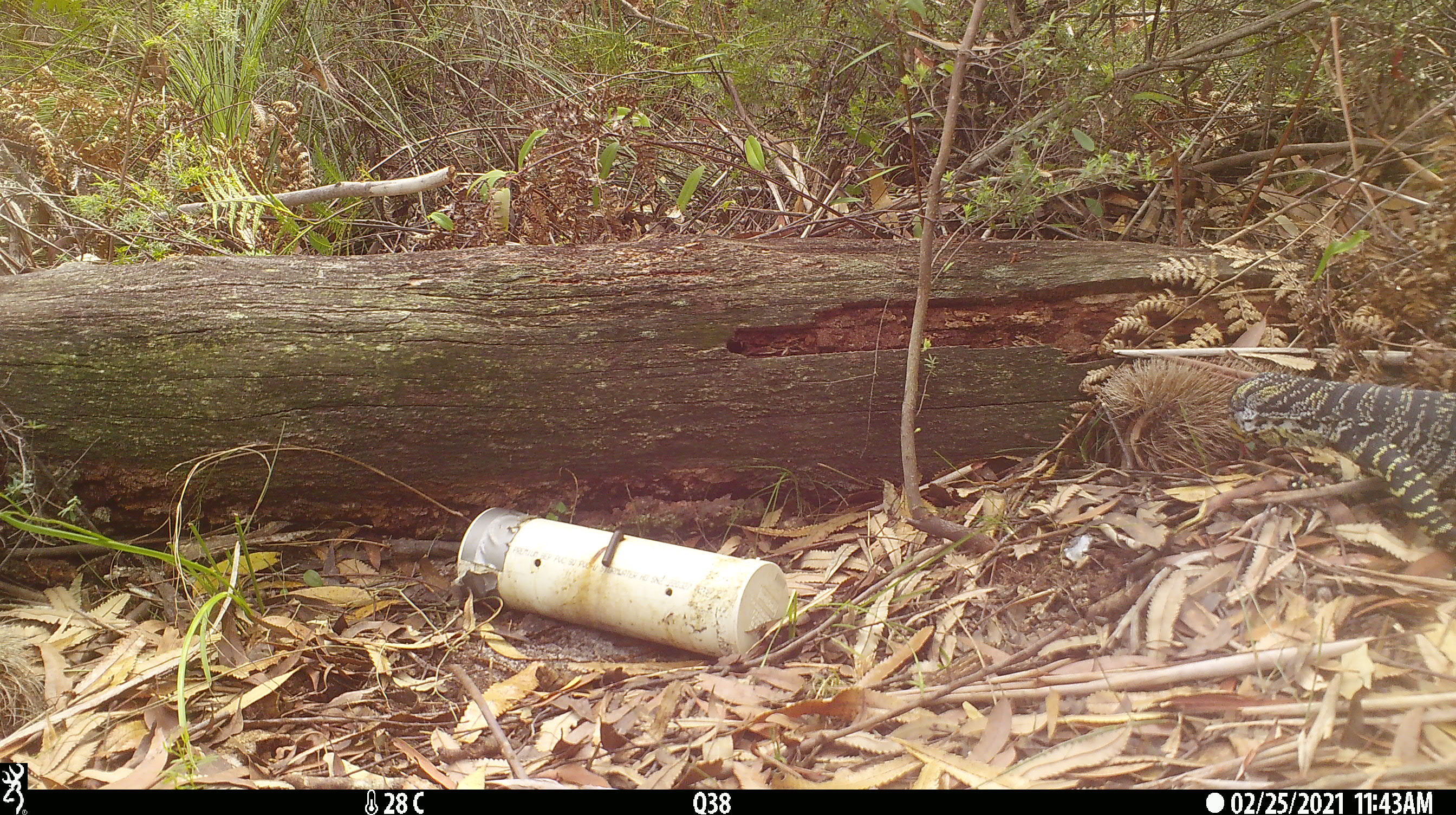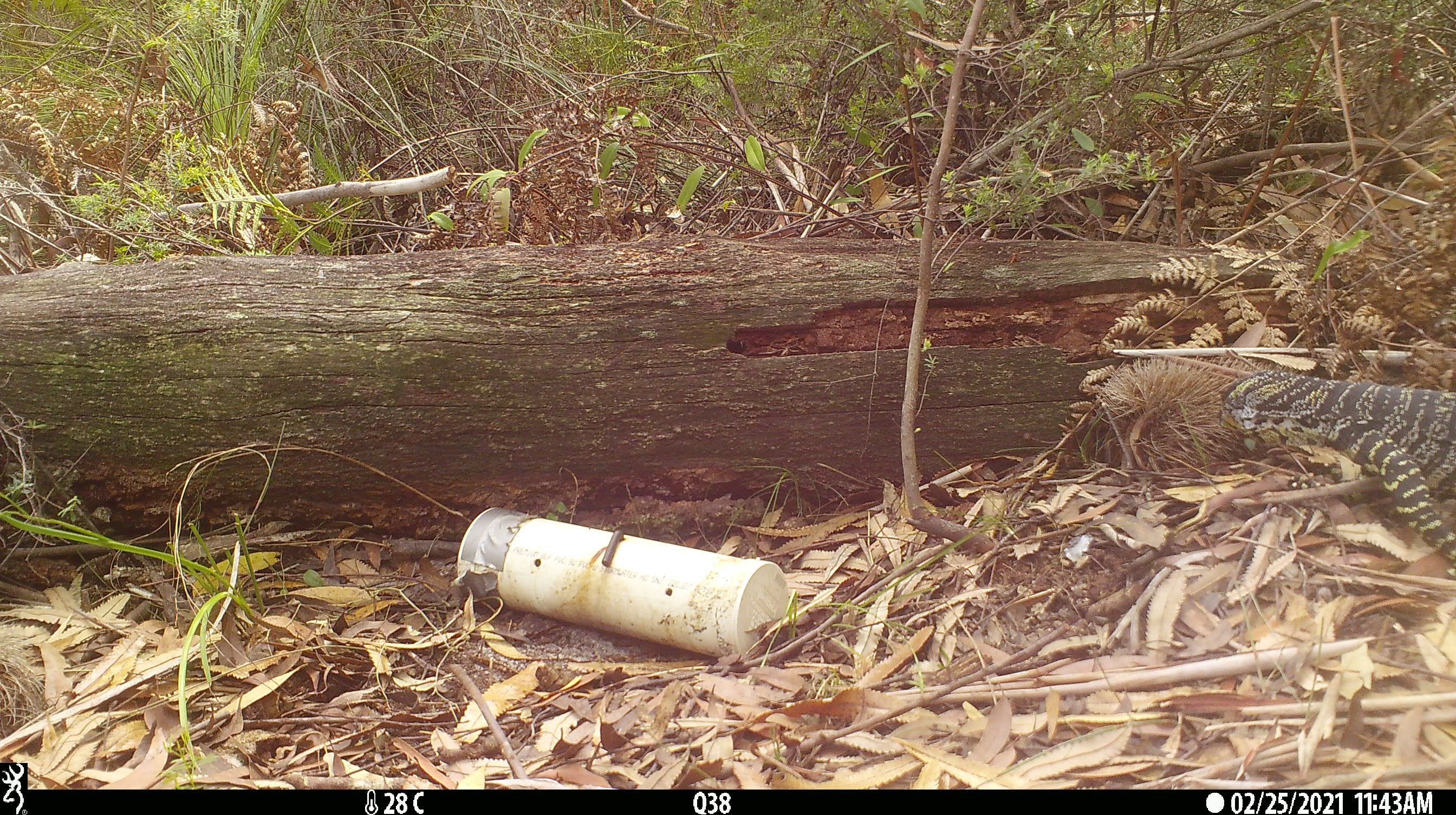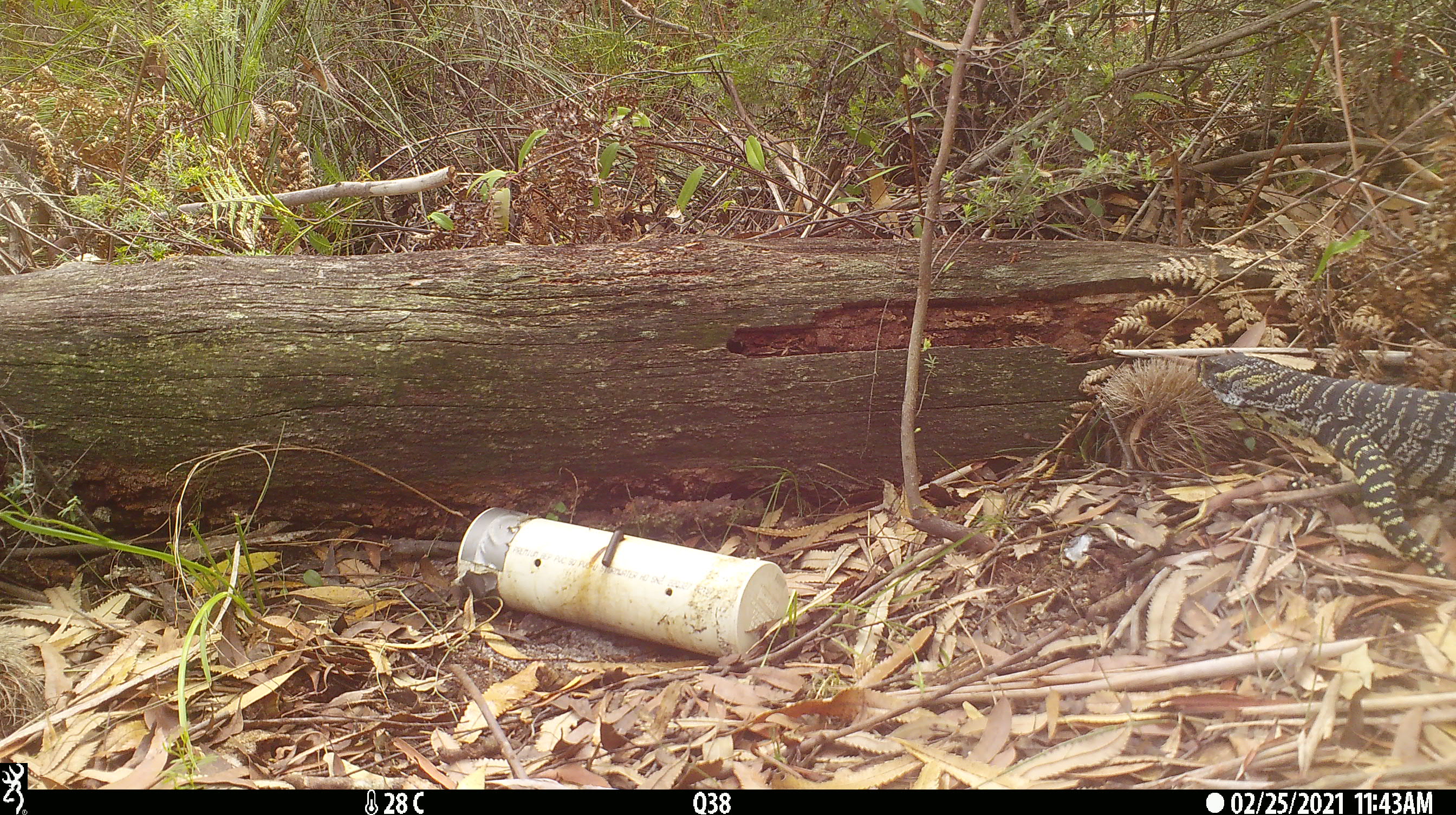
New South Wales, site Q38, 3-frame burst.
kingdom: Animalia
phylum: Chordata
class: Reptilia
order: Squamata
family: Varanidae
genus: Varanus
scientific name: Varanus varius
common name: lace monitor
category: goanna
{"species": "goanna (lace monitor) (Varanus varius)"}